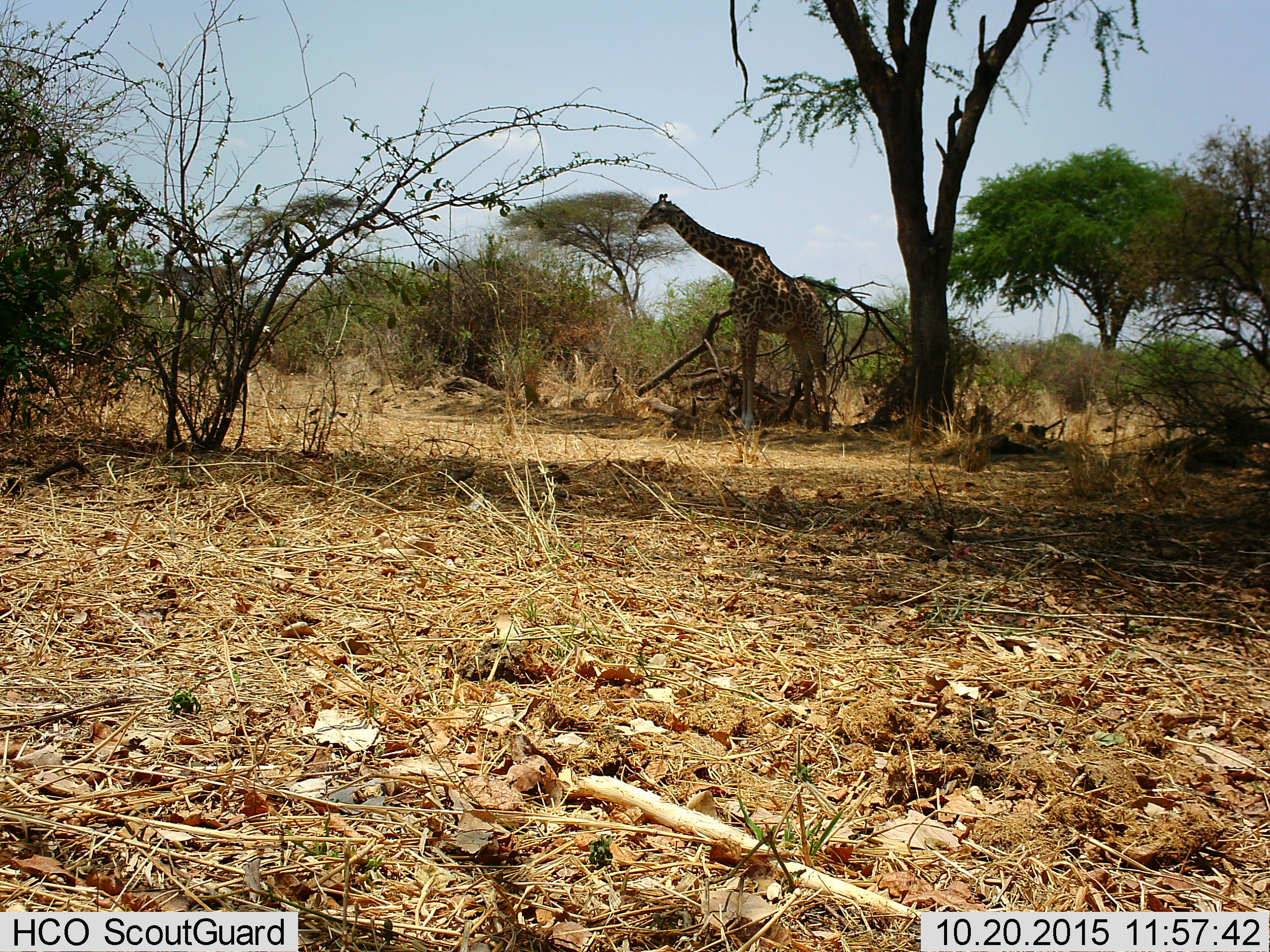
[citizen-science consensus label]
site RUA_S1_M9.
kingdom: Animalia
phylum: Chordata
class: Mammalia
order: Artiodactyla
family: Giraffidae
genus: Giraffa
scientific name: Giraffa camelopardalis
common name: giraffe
Giraffe (Giraffa camelopardalis), count 1. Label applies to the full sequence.